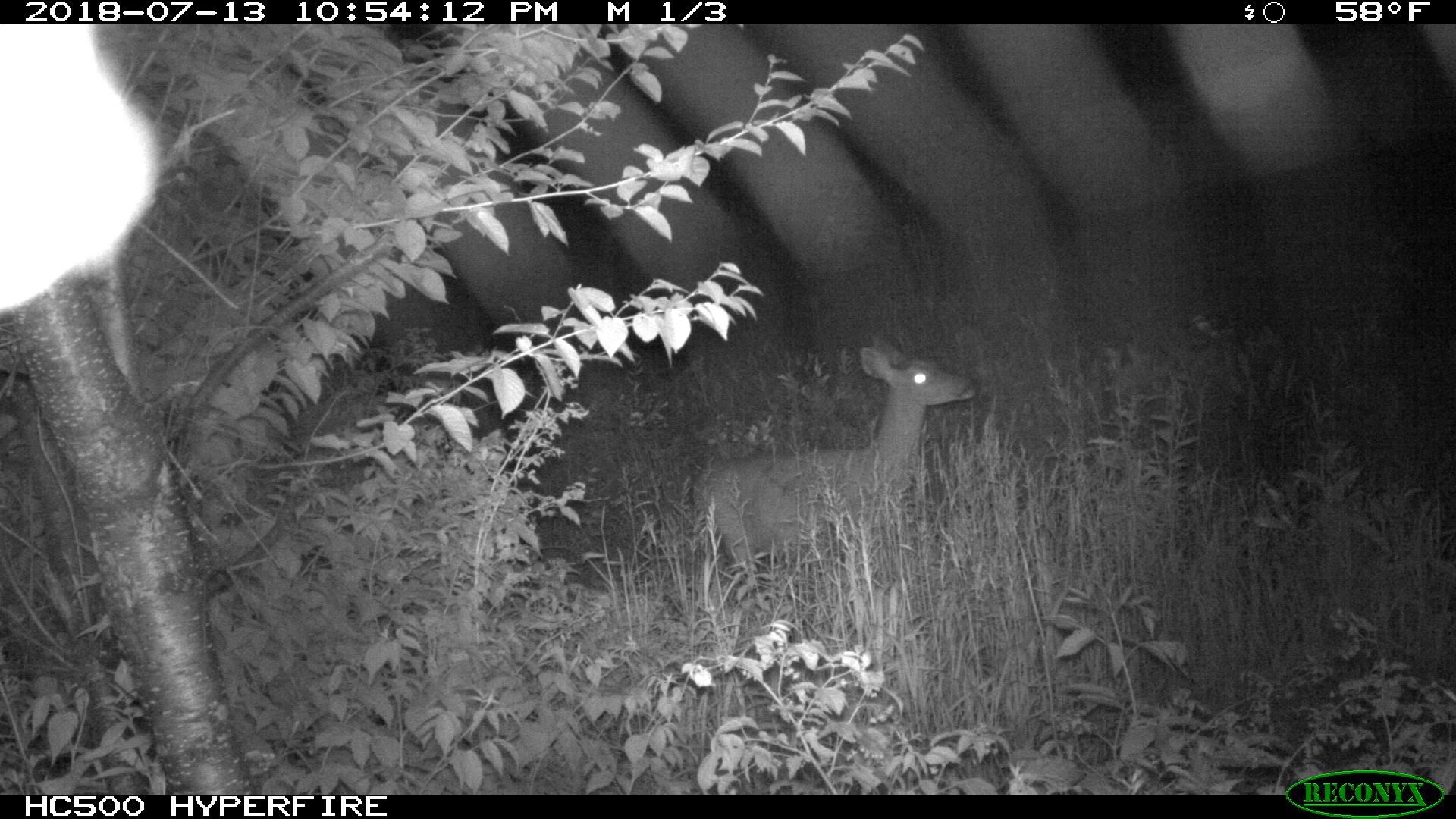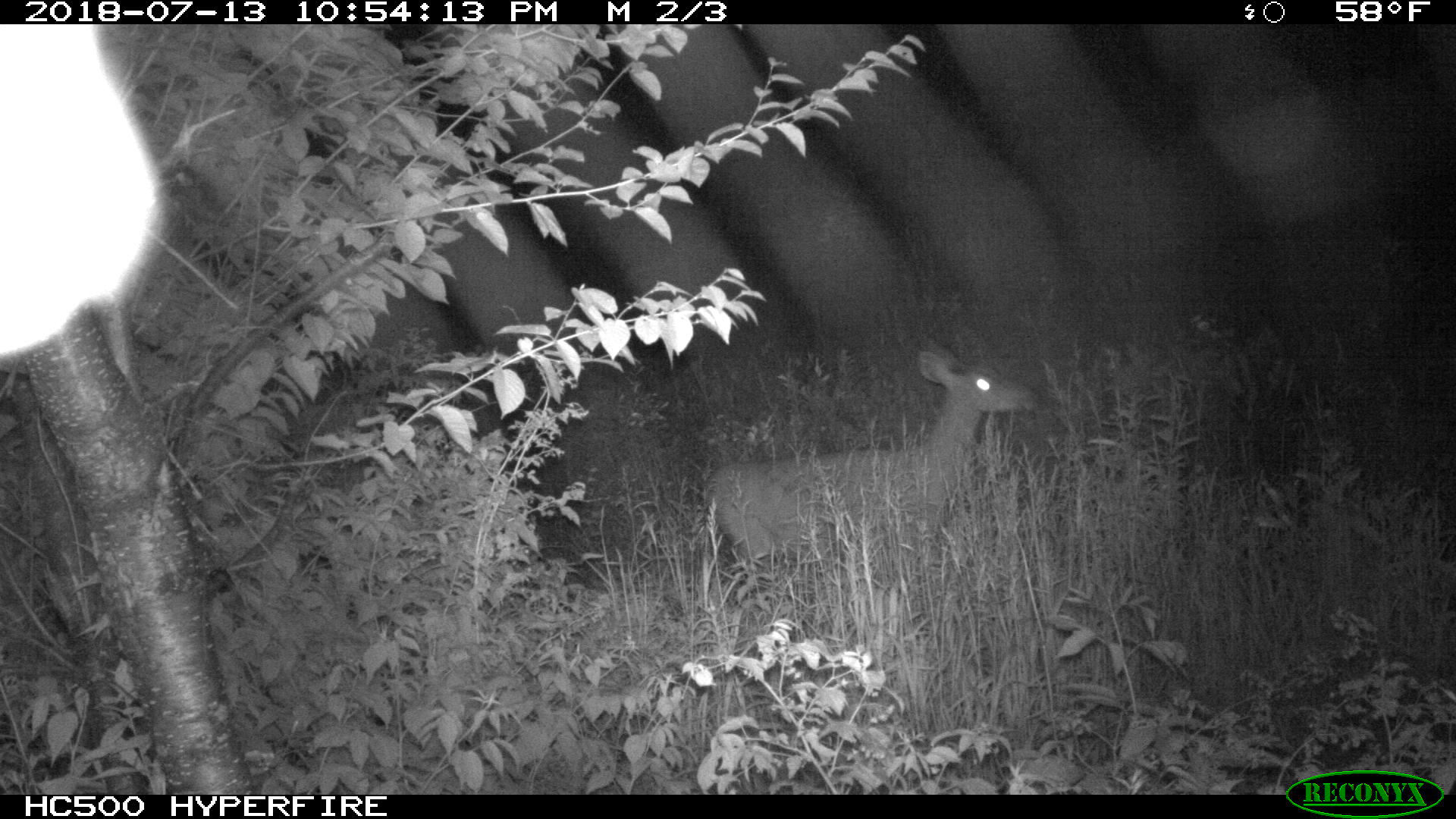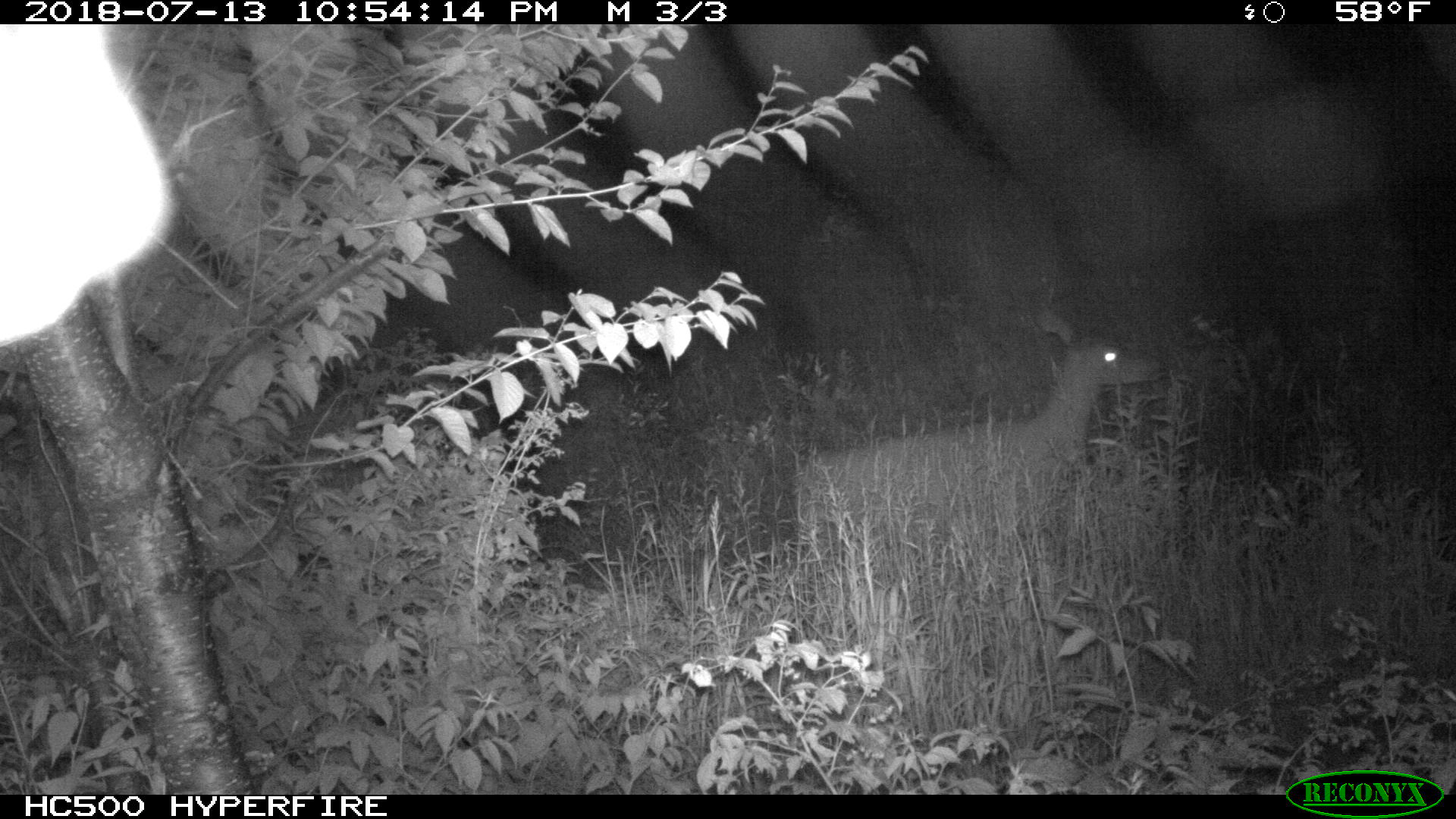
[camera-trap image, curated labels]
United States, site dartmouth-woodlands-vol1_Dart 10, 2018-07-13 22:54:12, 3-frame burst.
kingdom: Animalia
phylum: Chordata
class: Mammalia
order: Artiodactyla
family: Cervidae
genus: Odocoileus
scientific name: Odocoileus virginianus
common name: white-tailed deer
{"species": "white-tailed deer (Odocoileus virginianus)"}